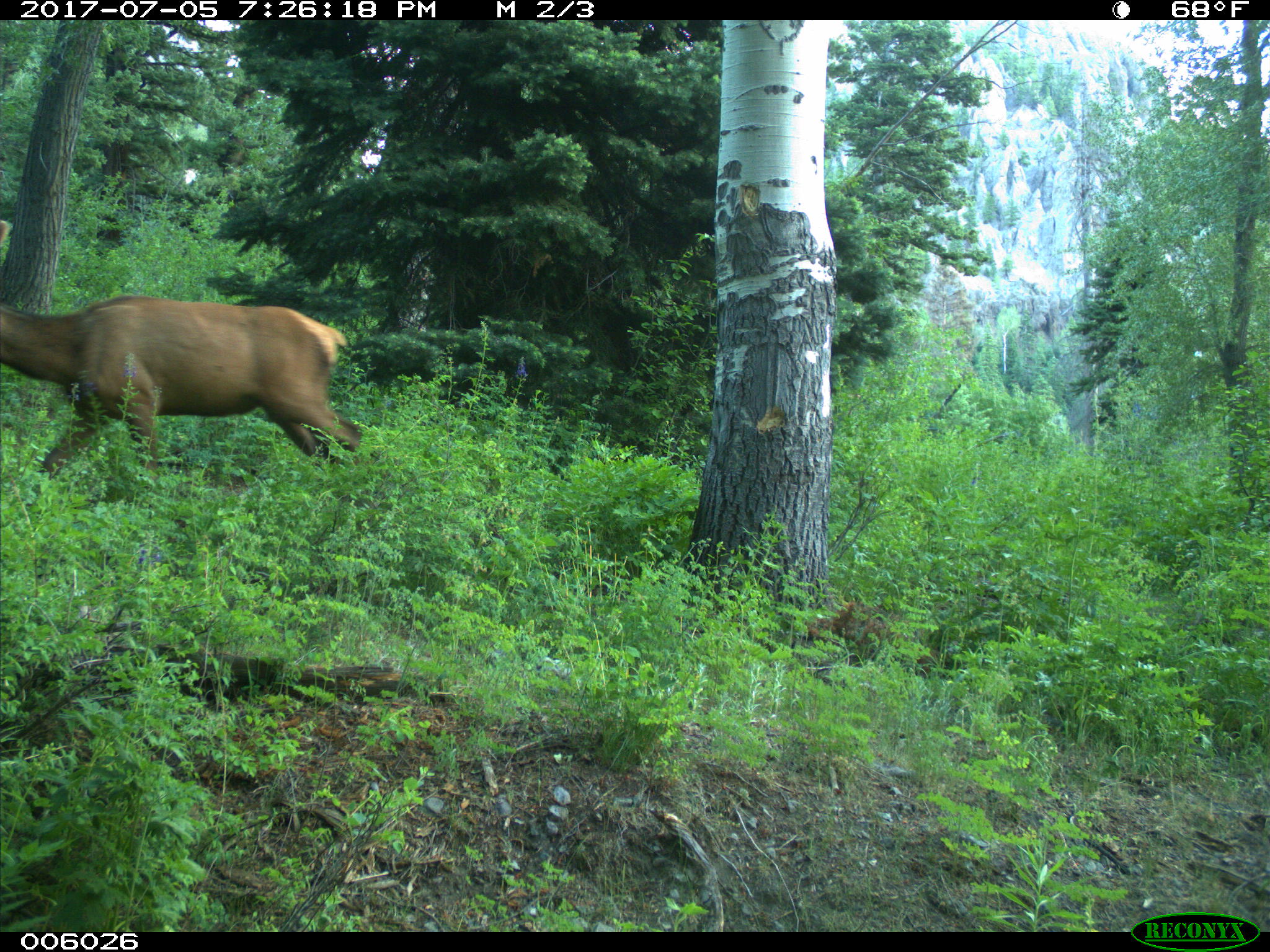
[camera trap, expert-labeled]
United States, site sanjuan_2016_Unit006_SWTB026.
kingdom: Animalia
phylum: Chordata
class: Mammalia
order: Artiodactyla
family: Cervidae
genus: Cervus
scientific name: Cervus elaphus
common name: red deer